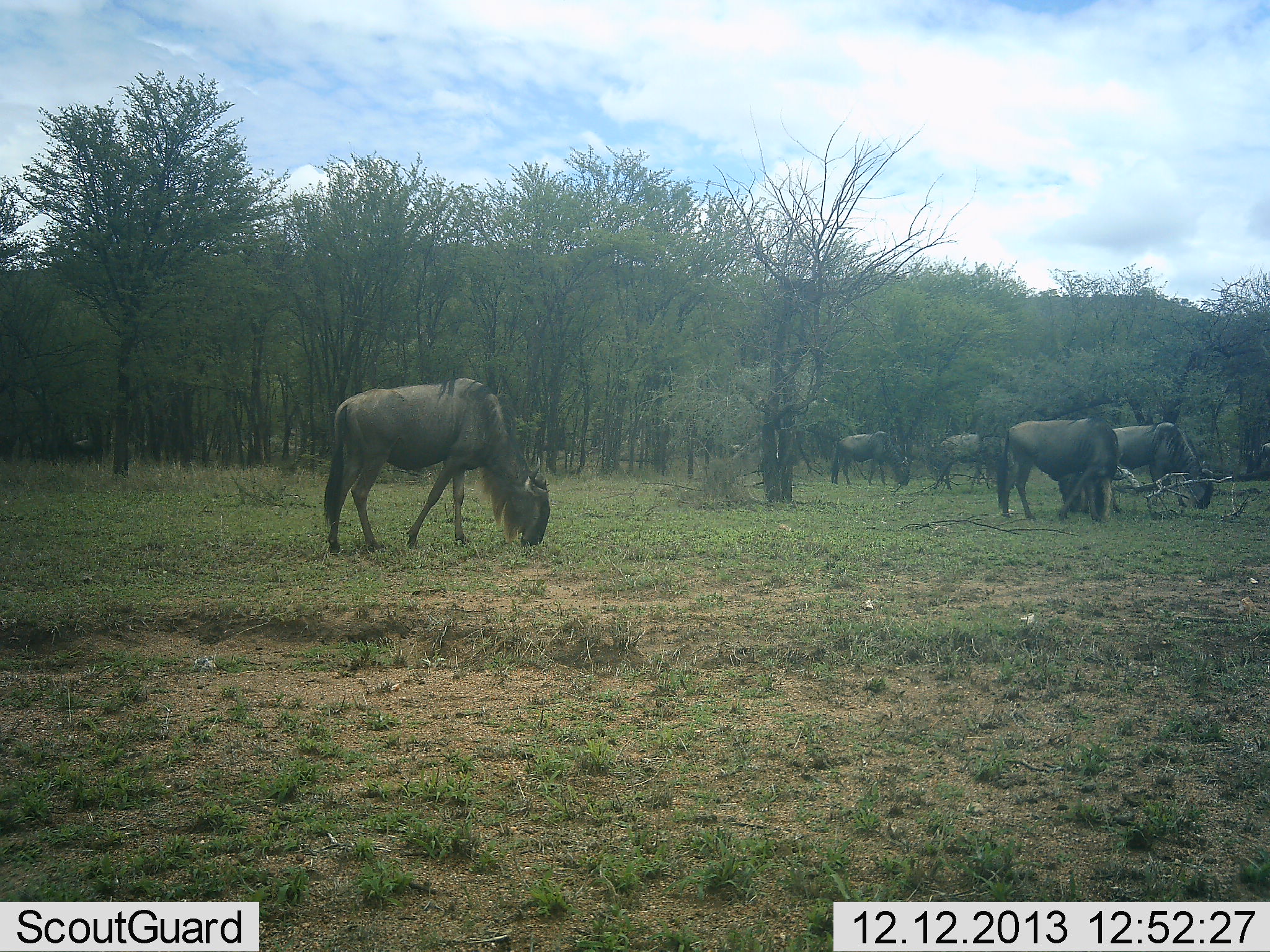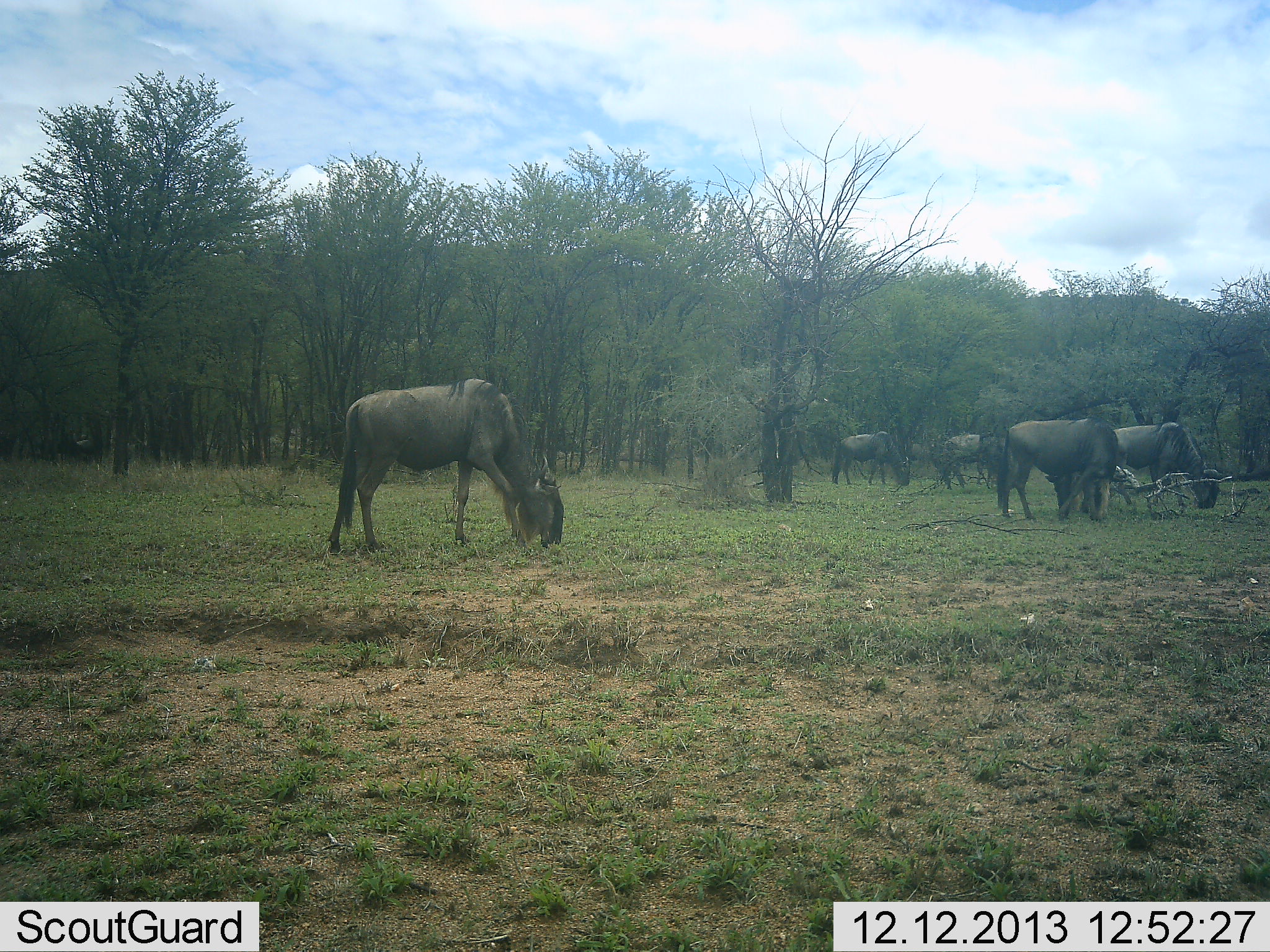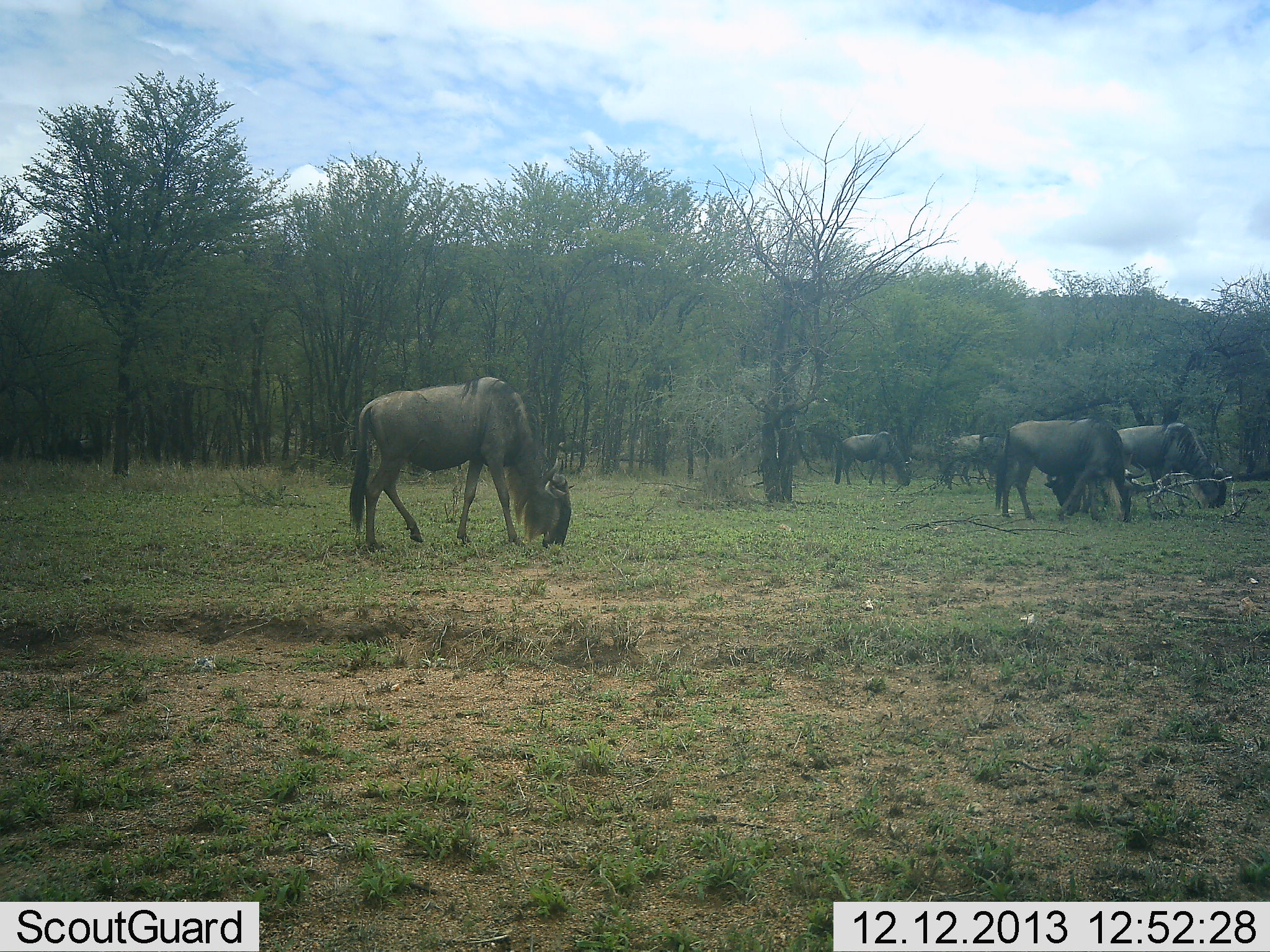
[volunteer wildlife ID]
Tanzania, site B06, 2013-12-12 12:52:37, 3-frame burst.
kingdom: Animalia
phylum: Chordata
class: Mammalia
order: Artiodactyla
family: Bovidae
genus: Connochaetes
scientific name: Connochaetes taurinus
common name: blue wildebeest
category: wildebeest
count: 5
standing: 50%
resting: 0%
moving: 10%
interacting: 0%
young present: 0%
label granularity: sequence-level